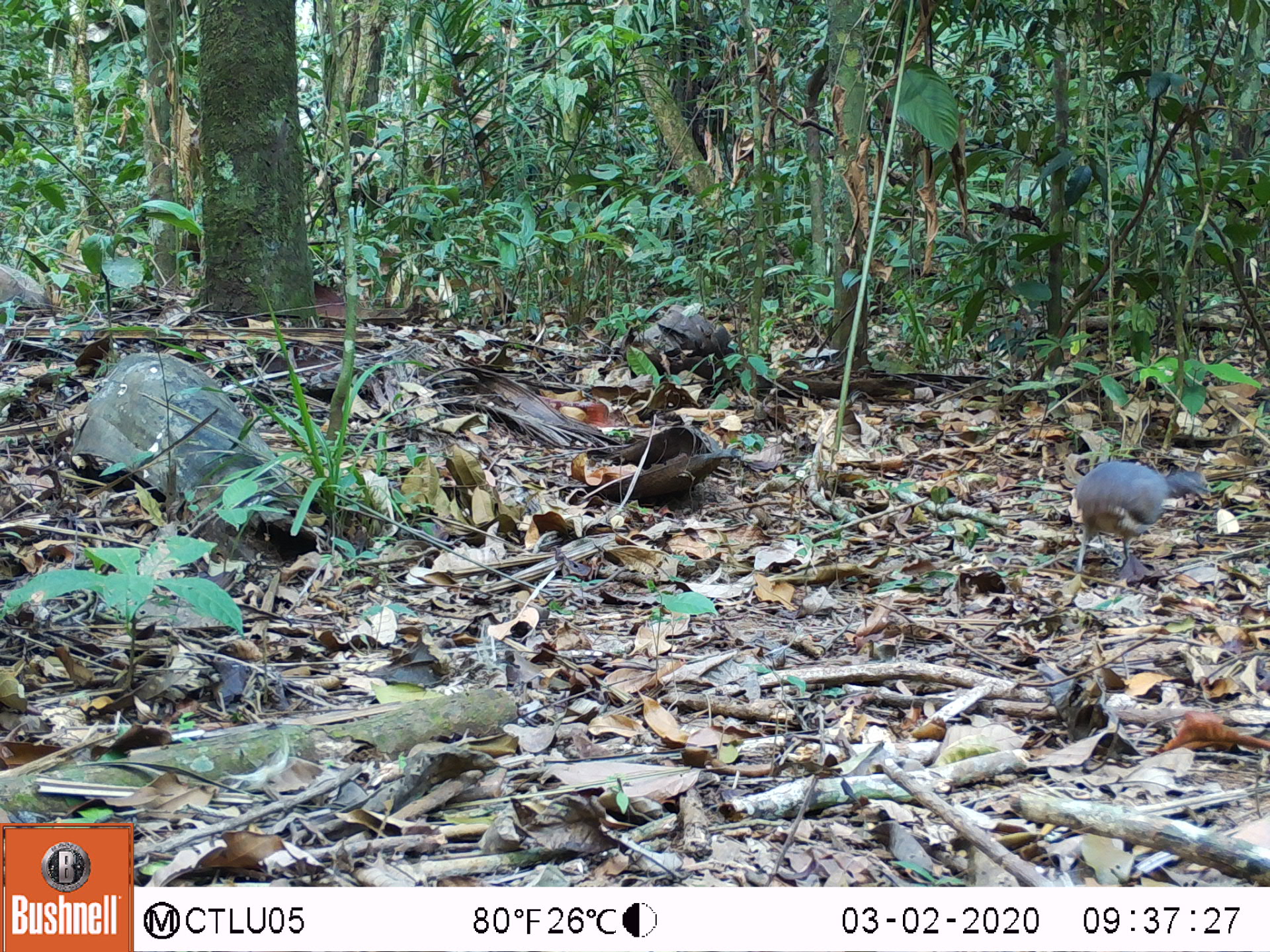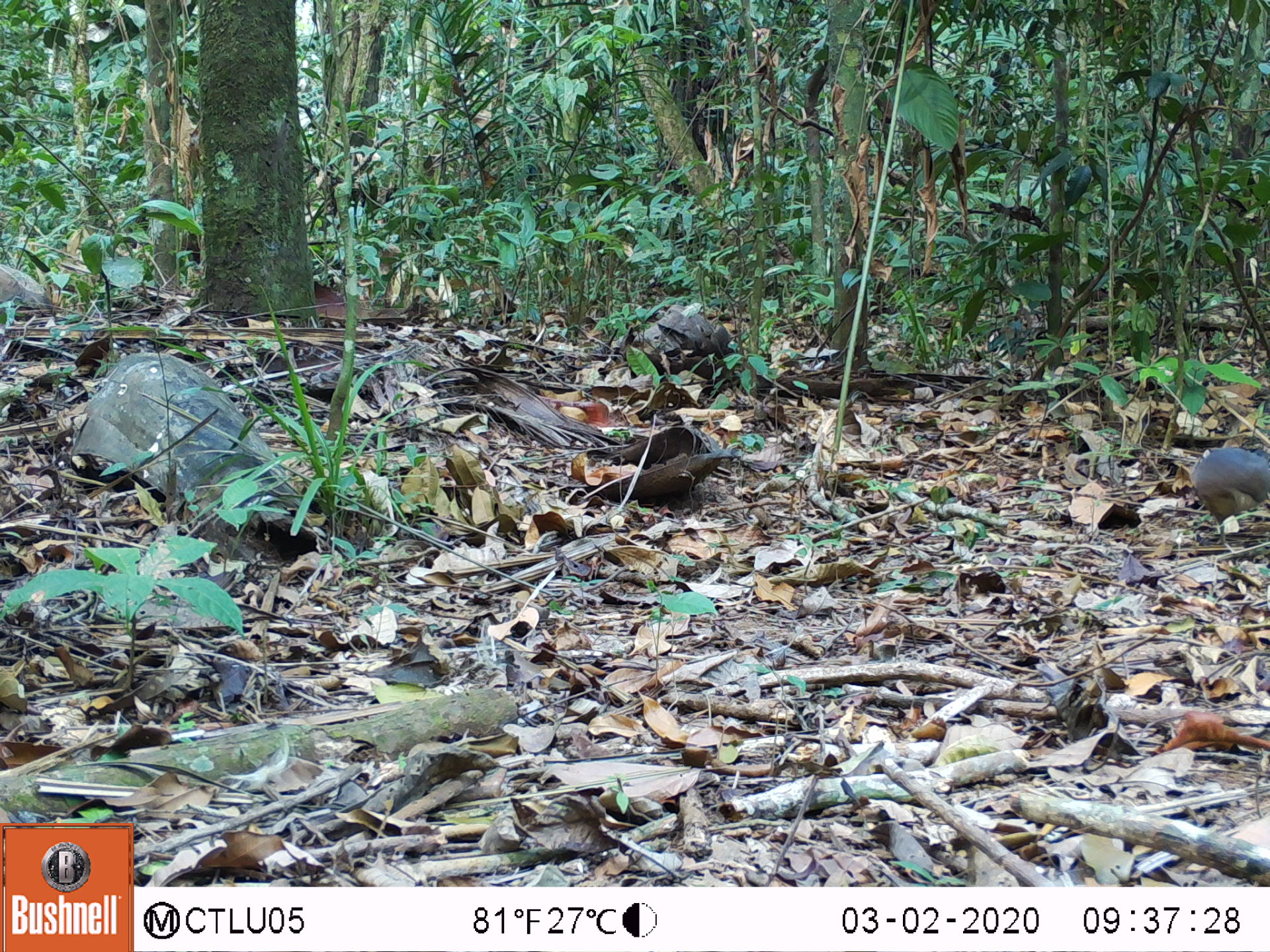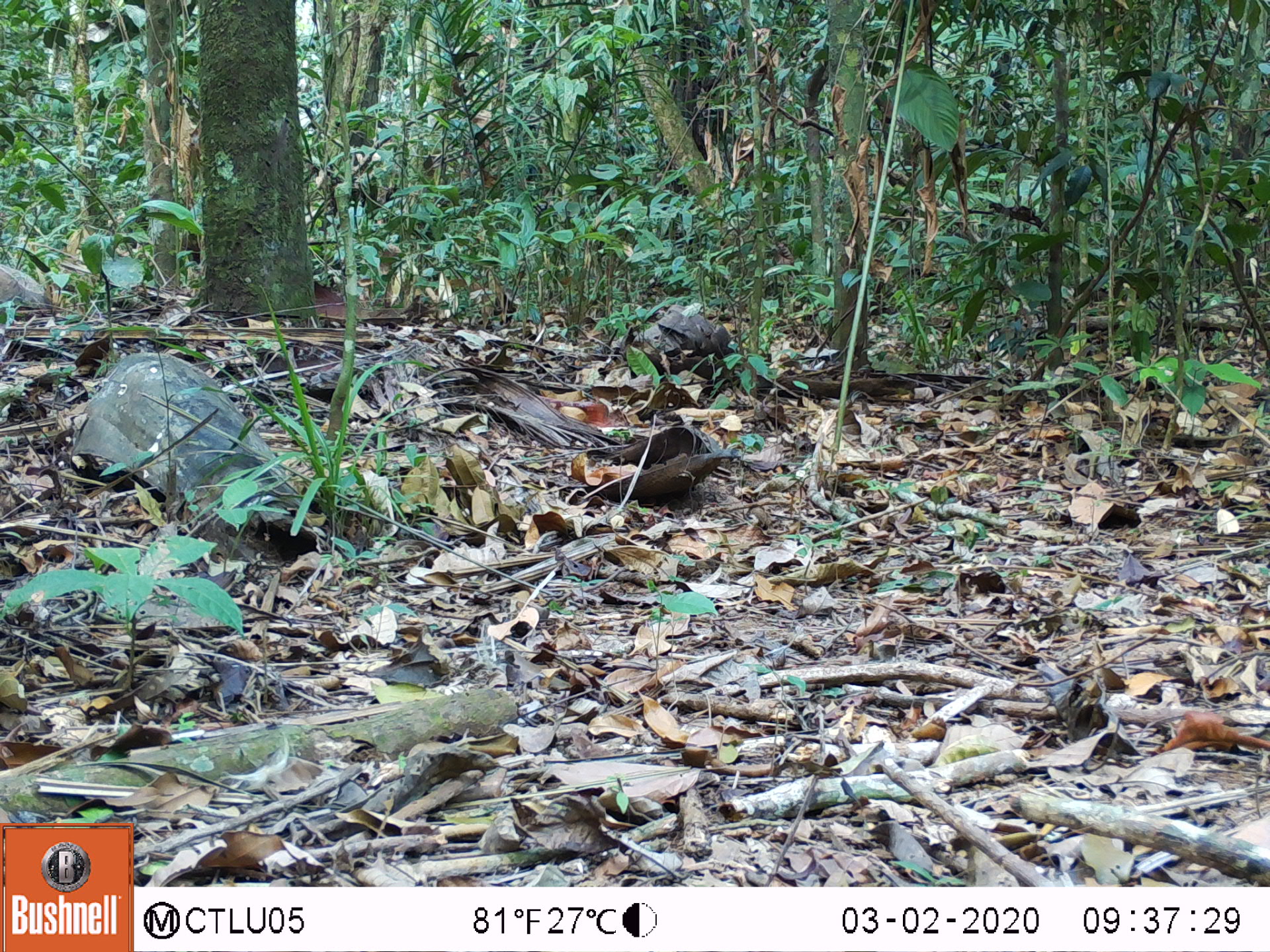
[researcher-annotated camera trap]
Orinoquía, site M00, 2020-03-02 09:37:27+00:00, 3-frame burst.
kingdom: Animalia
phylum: Chordata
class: Aves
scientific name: Aves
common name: bird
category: unknown bird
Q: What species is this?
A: Unknown bird (bird) (Aves).